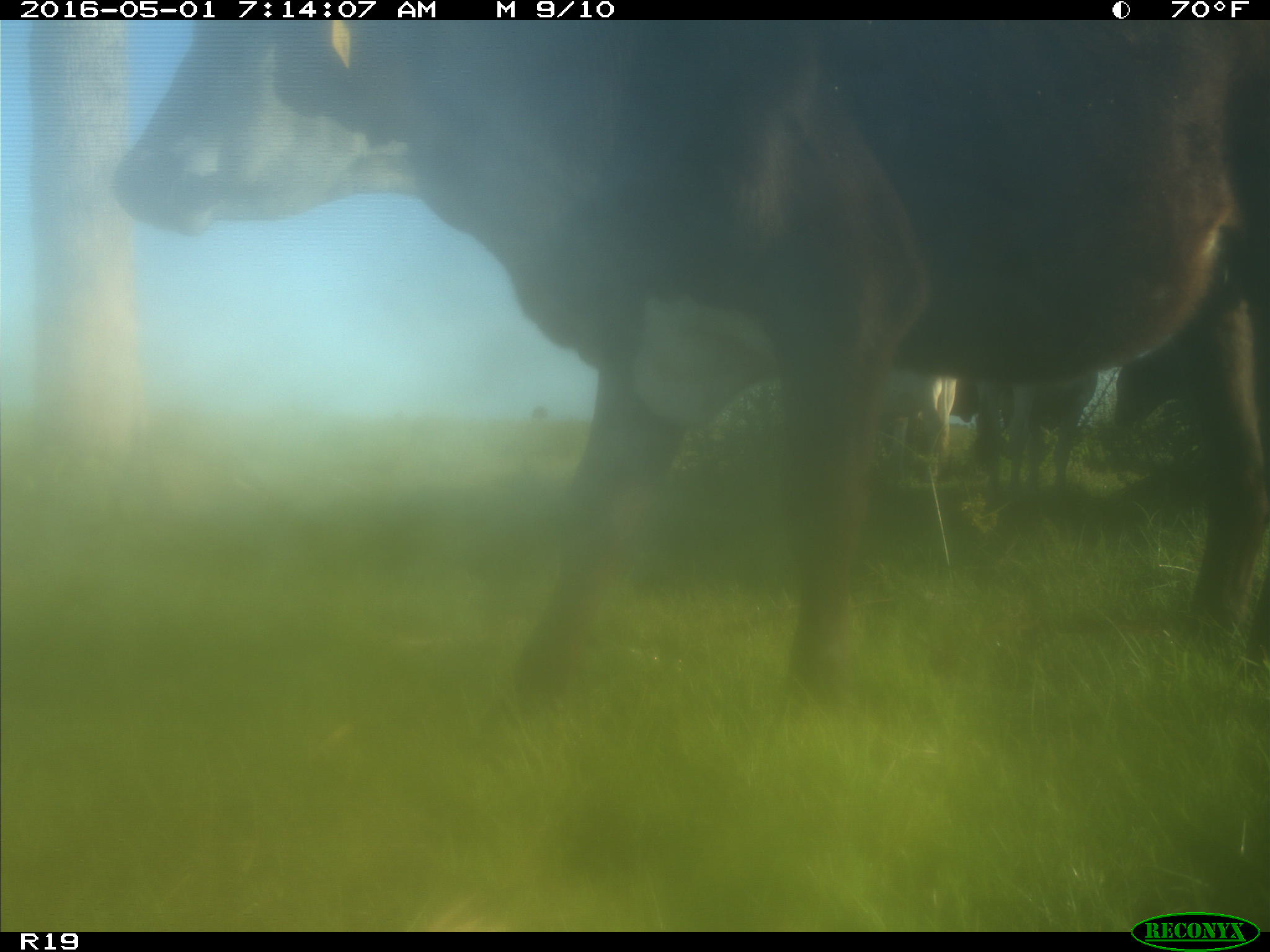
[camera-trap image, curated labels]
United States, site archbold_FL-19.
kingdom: Animalia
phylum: Chordata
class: Mammalia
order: Artiodactyla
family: Bovidae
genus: Bos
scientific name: Bos taurus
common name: domestic cow